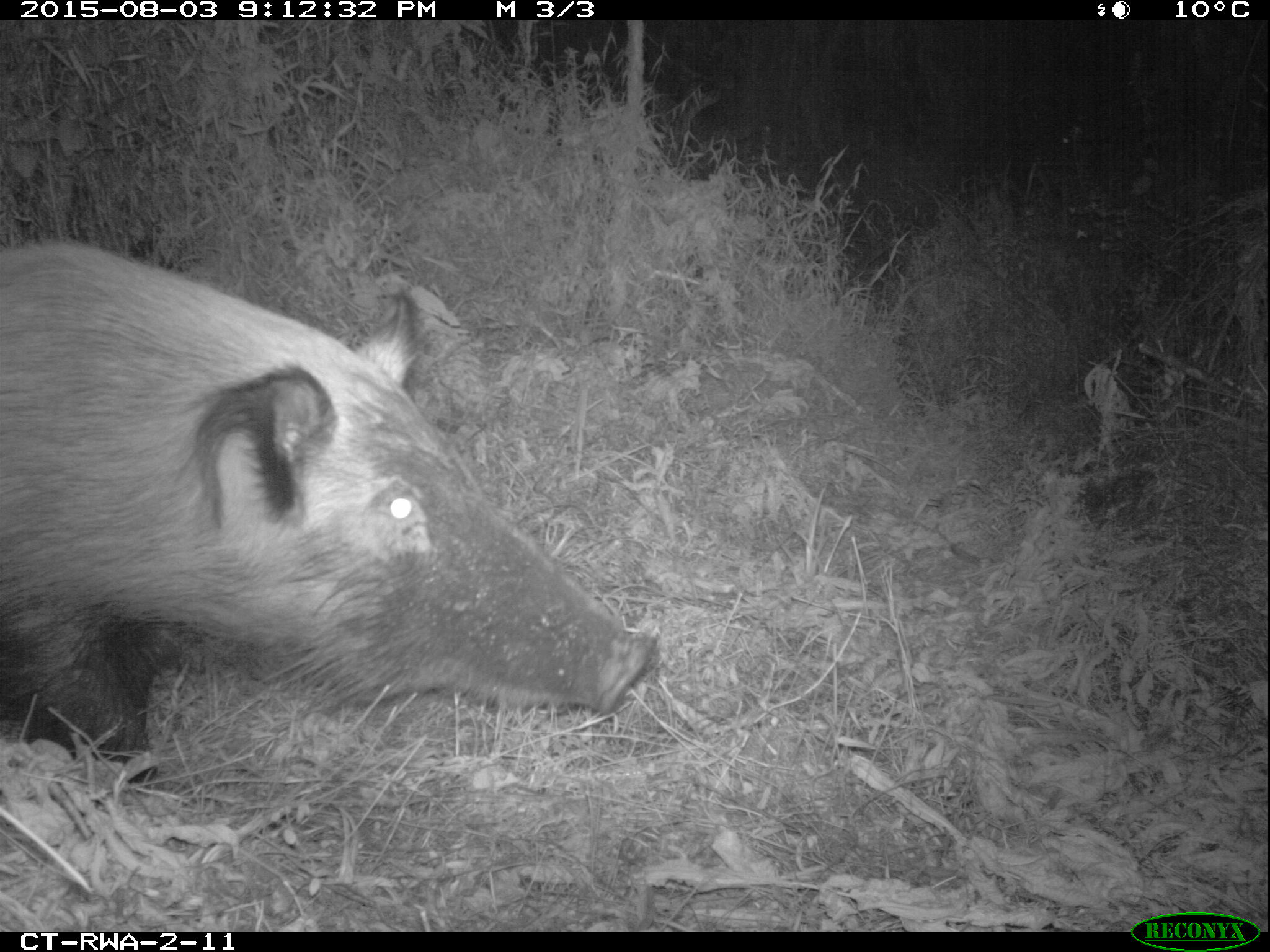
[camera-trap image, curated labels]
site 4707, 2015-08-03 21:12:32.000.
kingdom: Animalia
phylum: Chordata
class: Mammalia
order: Artiodactyla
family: Suidae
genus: Potamochoerus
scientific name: Potamochoerus larvatus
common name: bushpig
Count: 1.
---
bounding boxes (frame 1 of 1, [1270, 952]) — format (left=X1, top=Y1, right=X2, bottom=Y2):
potamochoerus larvatus: (left=0, top=234, right=657, bottom=784)